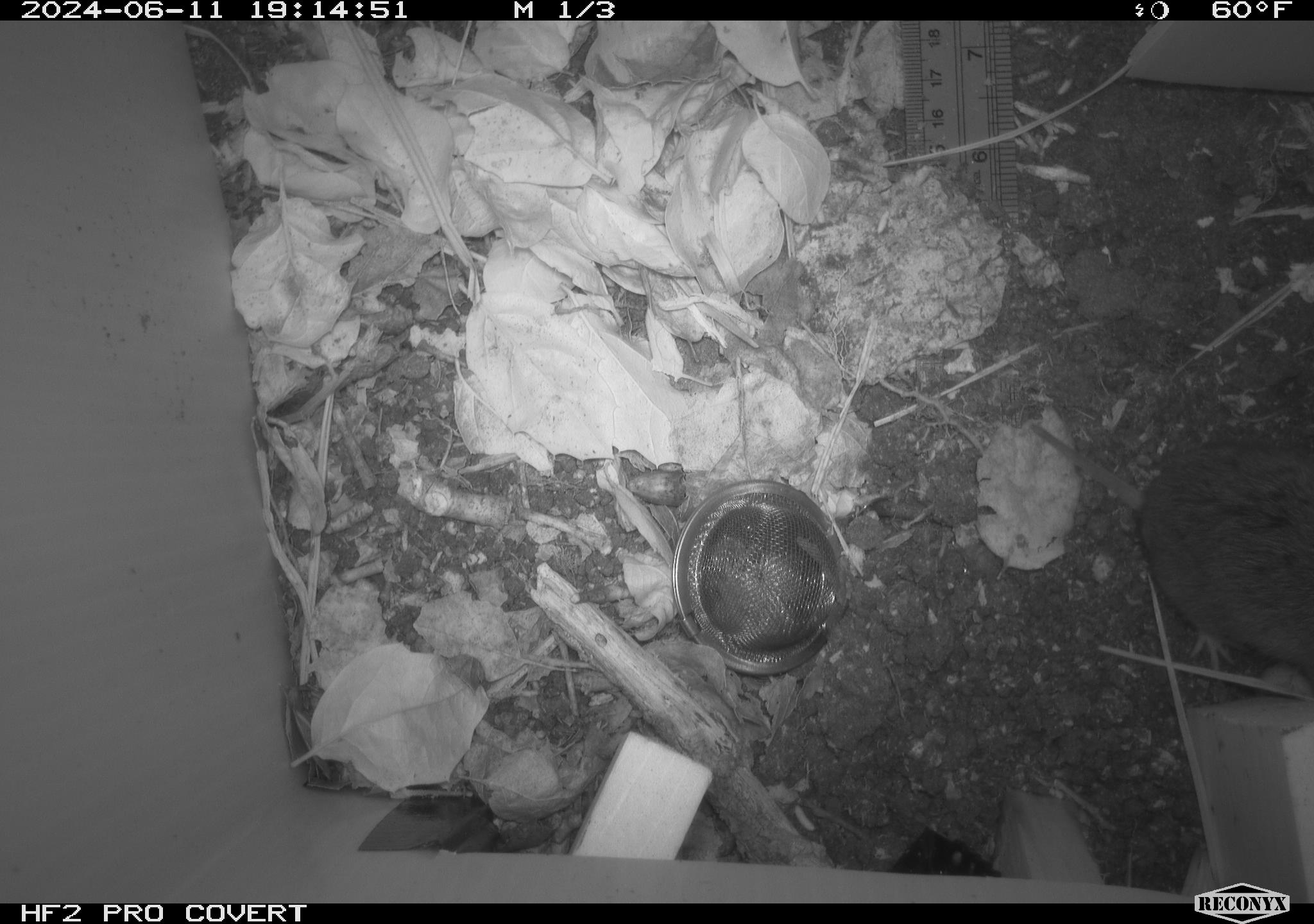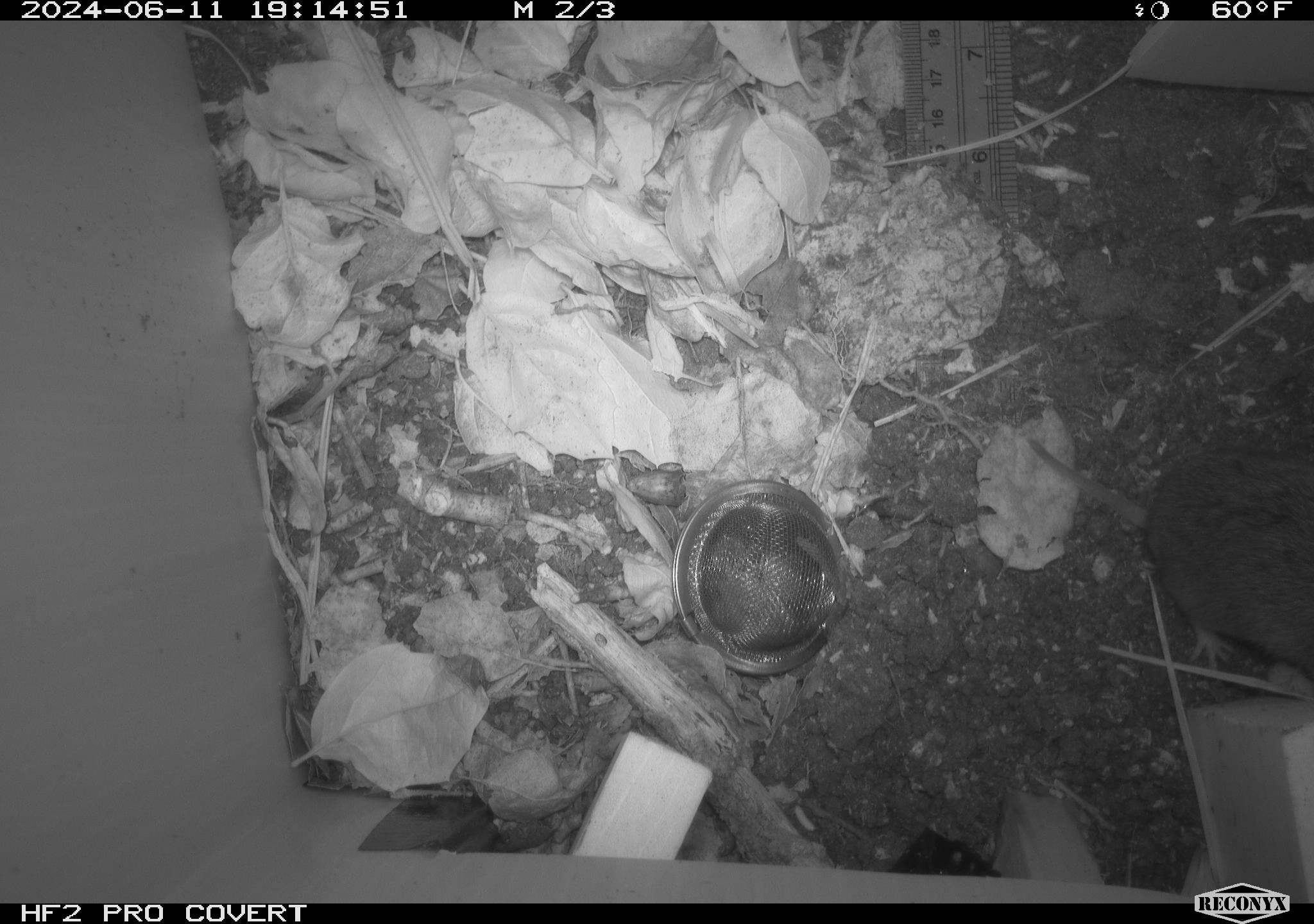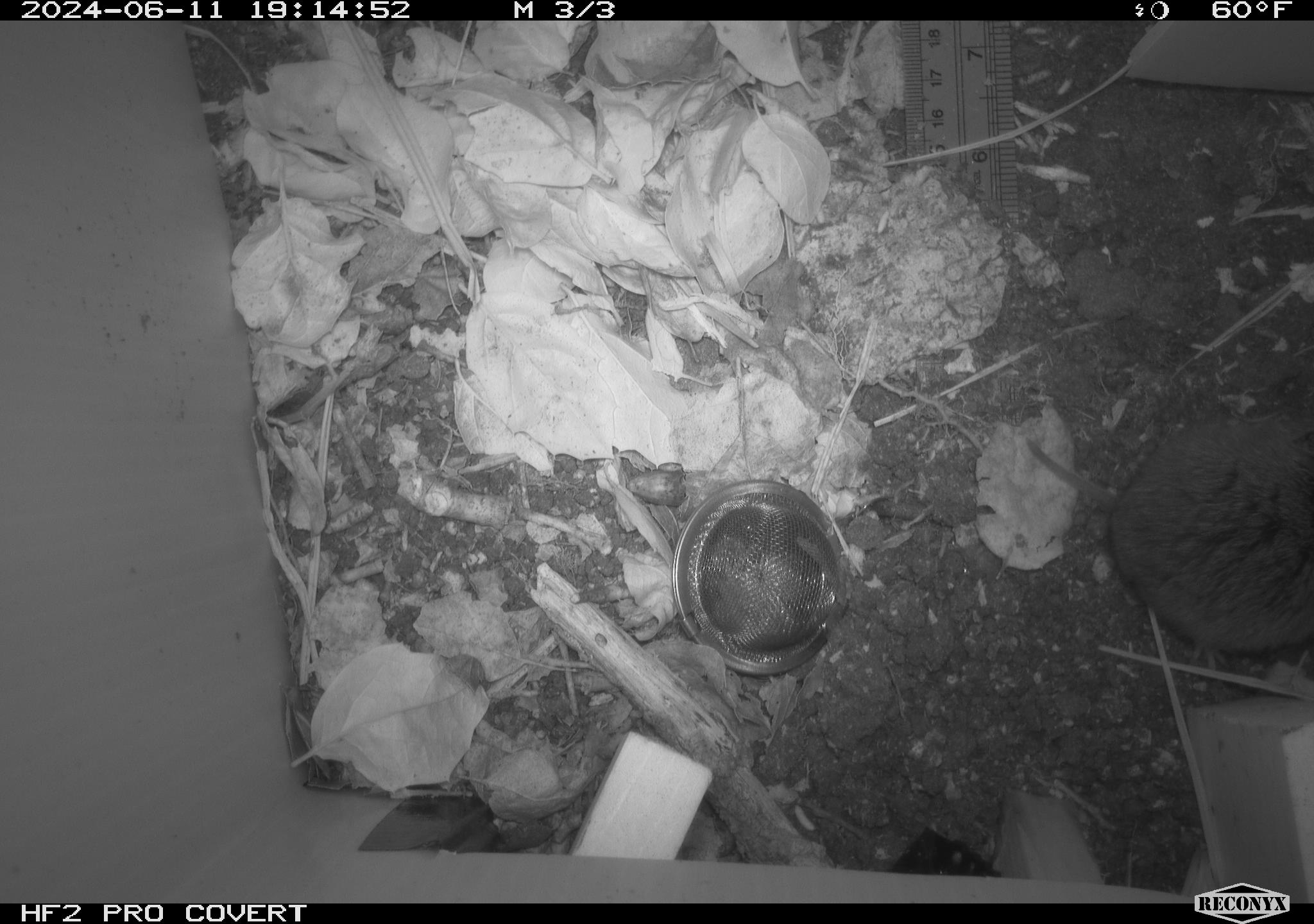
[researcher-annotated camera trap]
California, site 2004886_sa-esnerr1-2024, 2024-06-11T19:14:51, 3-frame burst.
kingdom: Animalia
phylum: Chordata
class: Mammalia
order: Rodentia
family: Cricetidae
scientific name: Cricetidae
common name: hamsters, voles, lemmings, and allies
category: cricetidae family